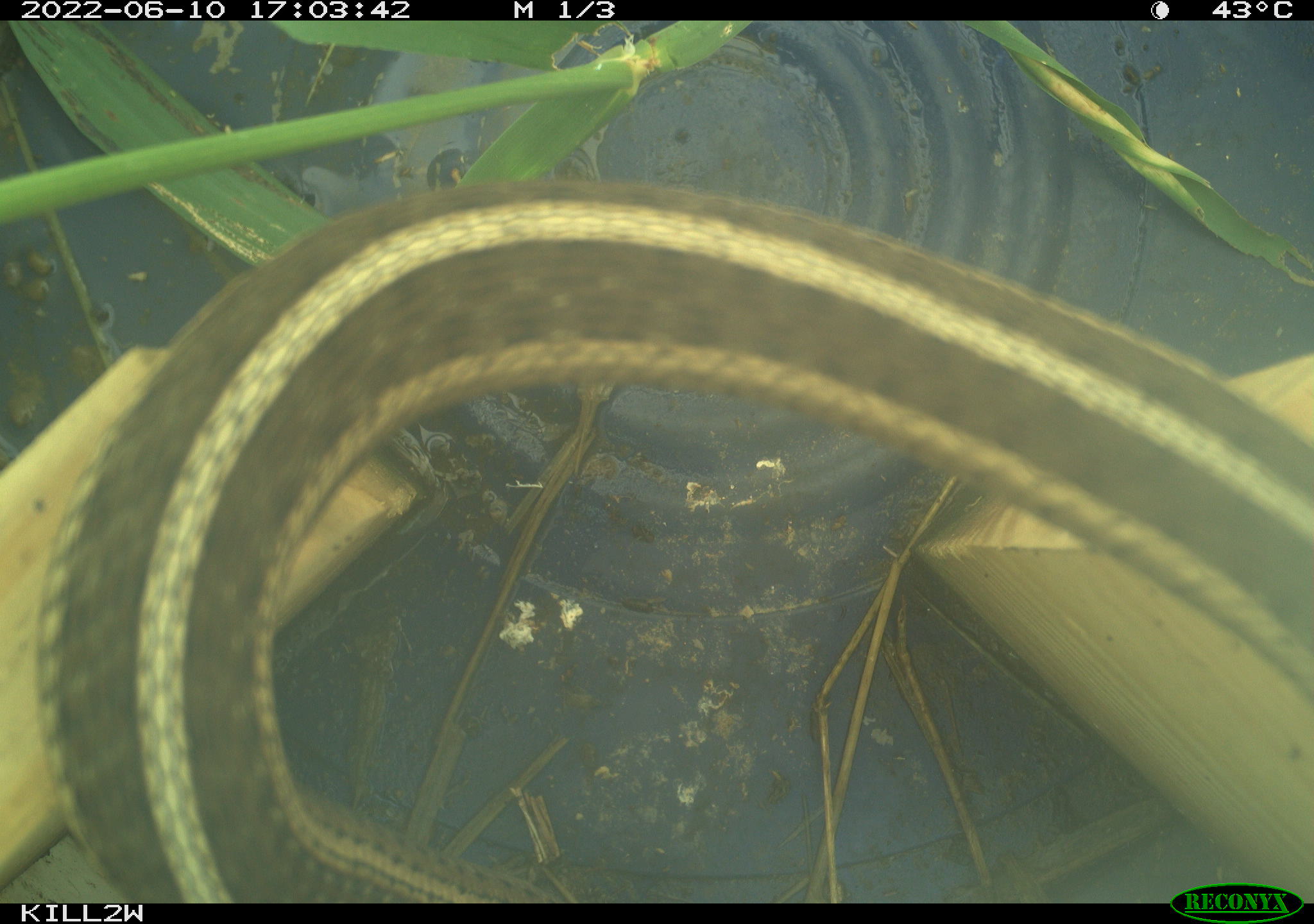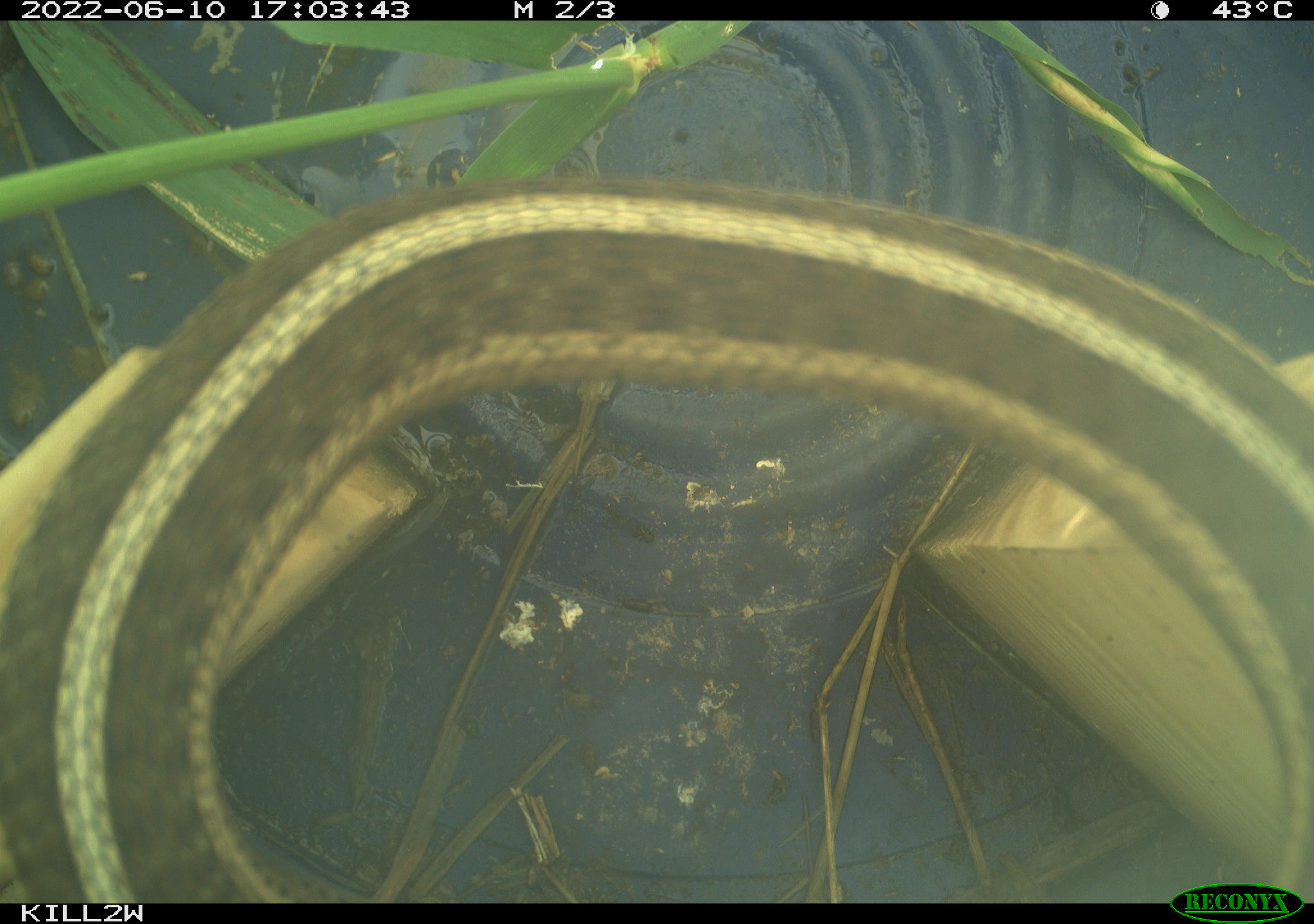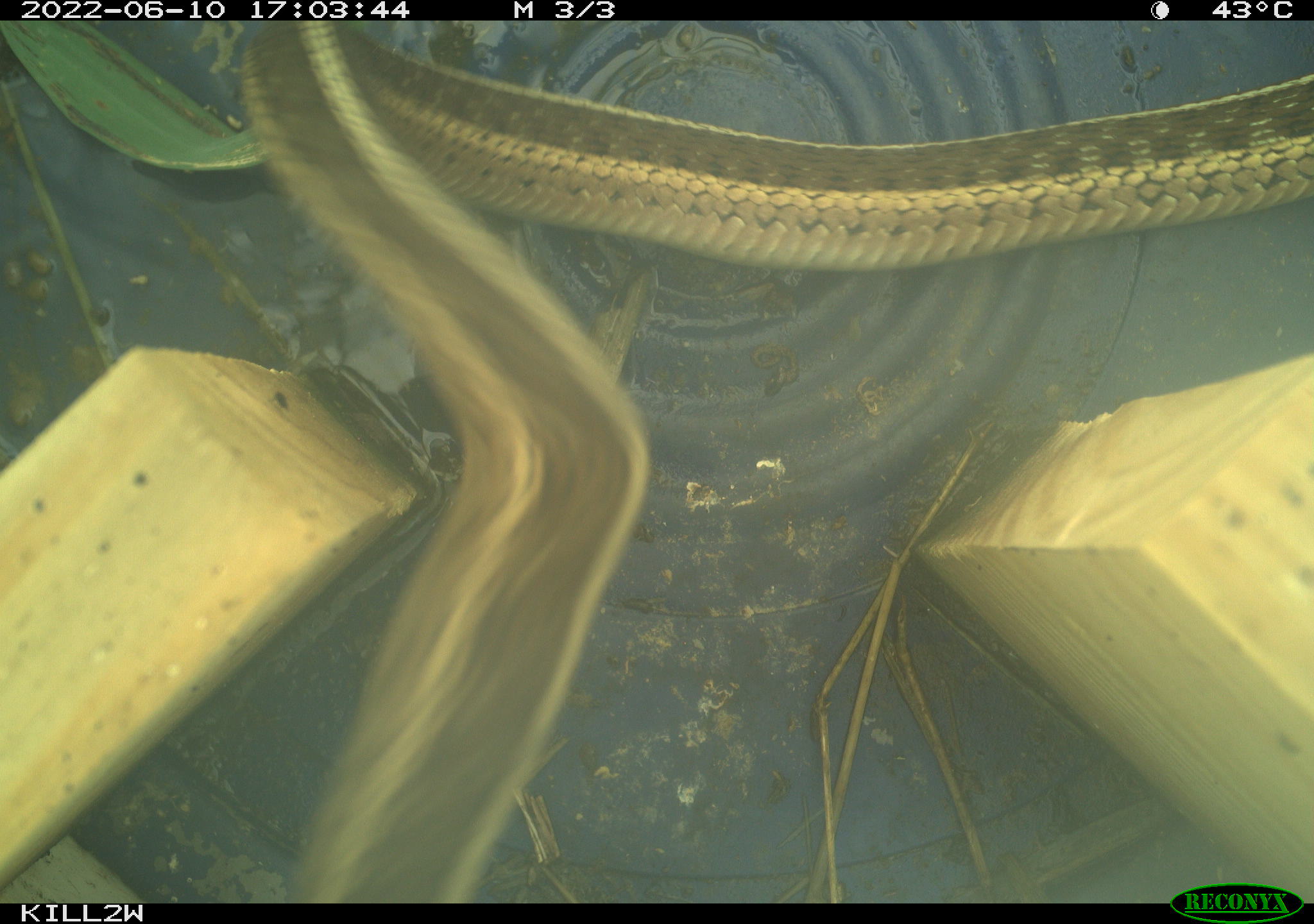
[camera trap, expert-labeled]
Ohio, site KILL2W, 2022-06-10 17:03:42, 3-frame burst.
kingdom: Animalia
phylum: Chordata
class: Reptilia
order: Squamata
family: Colubridae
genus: Thamnophis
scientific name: Thamnophis sirtalis sirtalis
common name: eastern gartersnake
Eastern gartersnake (Thamnophis sirtalis sirtalis).